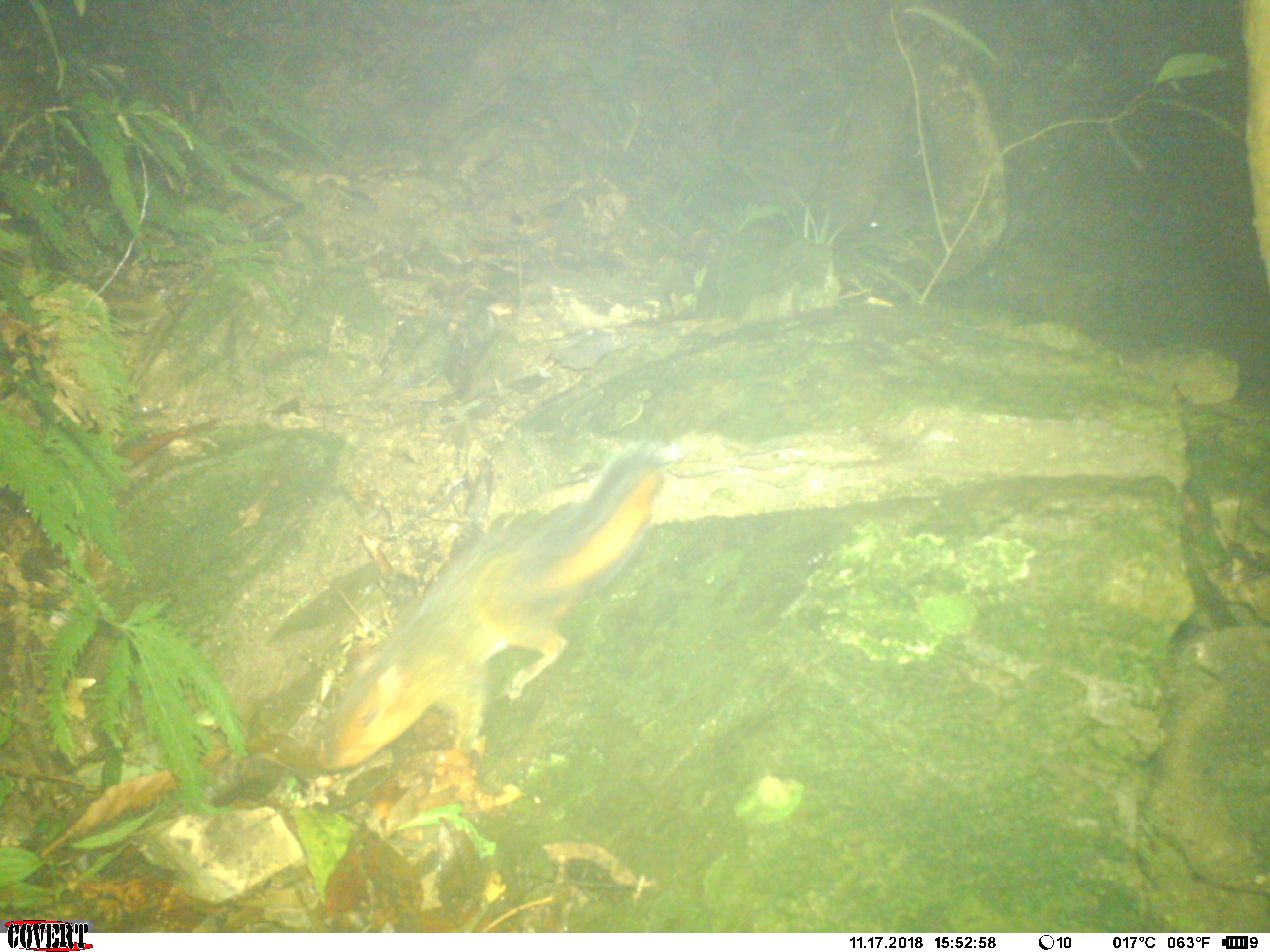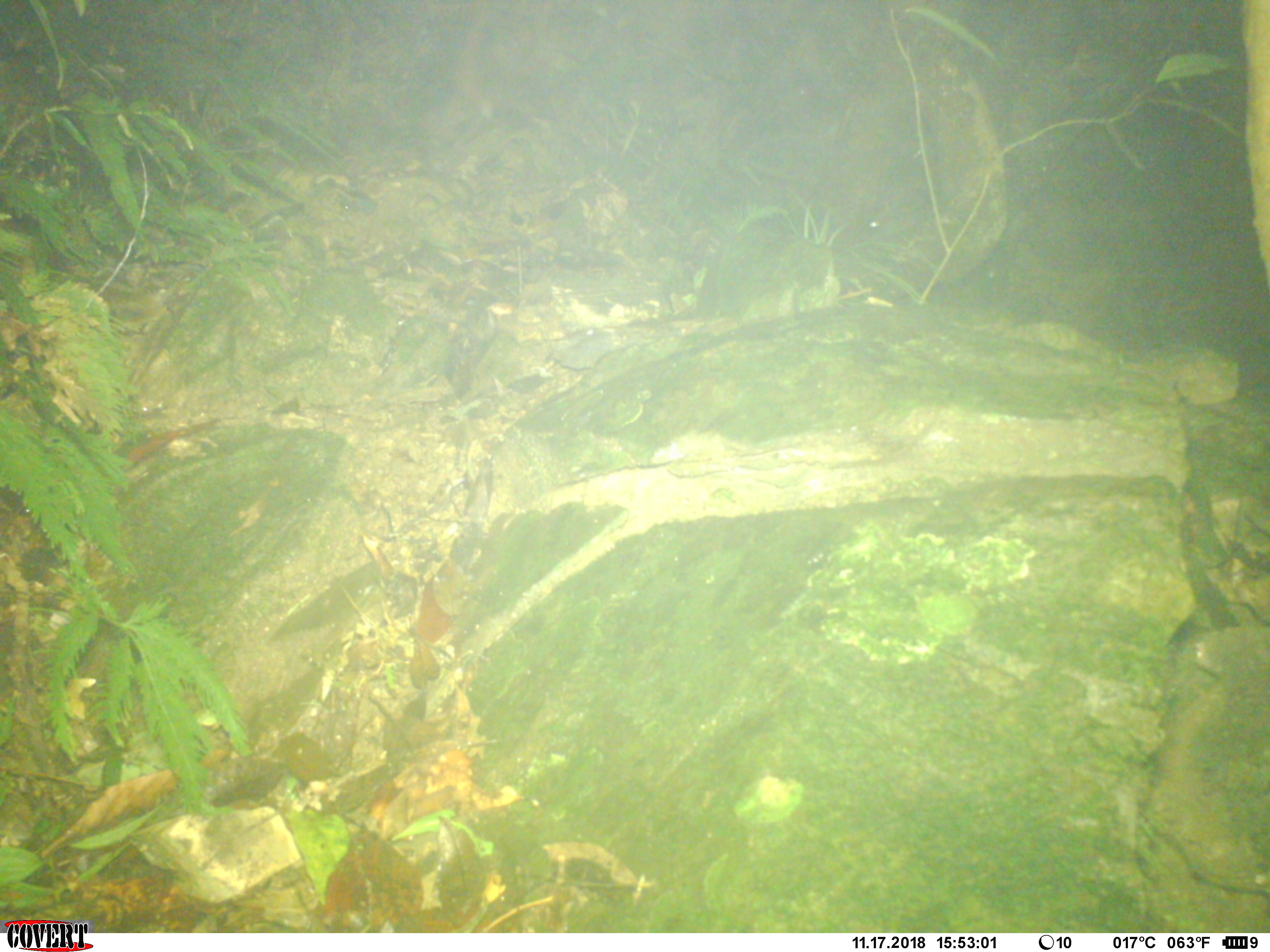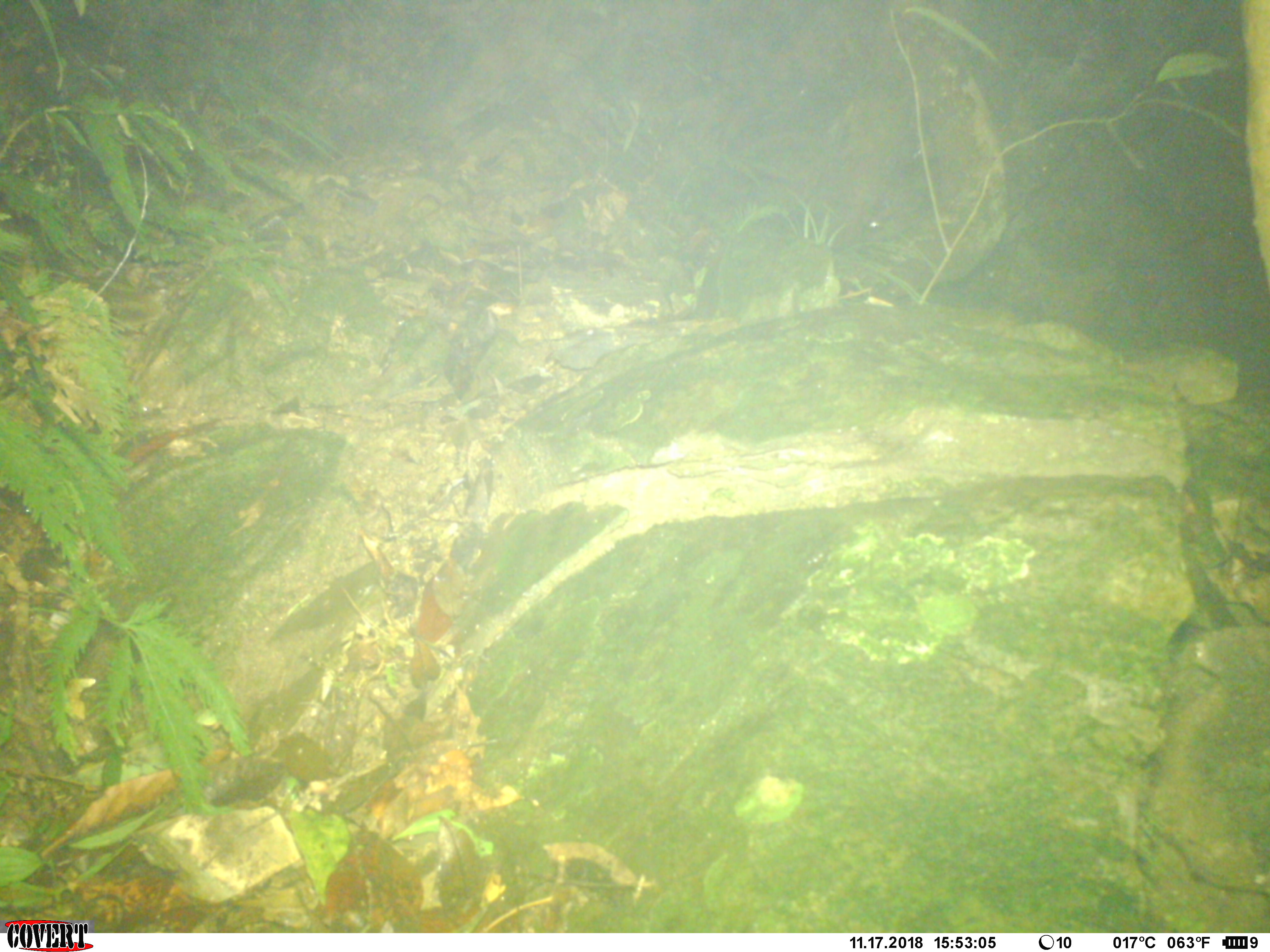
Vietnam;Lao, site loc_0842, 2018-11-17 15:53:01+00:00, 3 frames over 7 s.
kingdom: Animalia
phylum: Chordata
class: Mammalia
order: Rodentia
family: Sciuridae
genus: Dremomys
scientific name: Dremomys rufigenis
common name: red-cheeked squirrel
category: red cheeked squirrel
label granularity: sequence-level